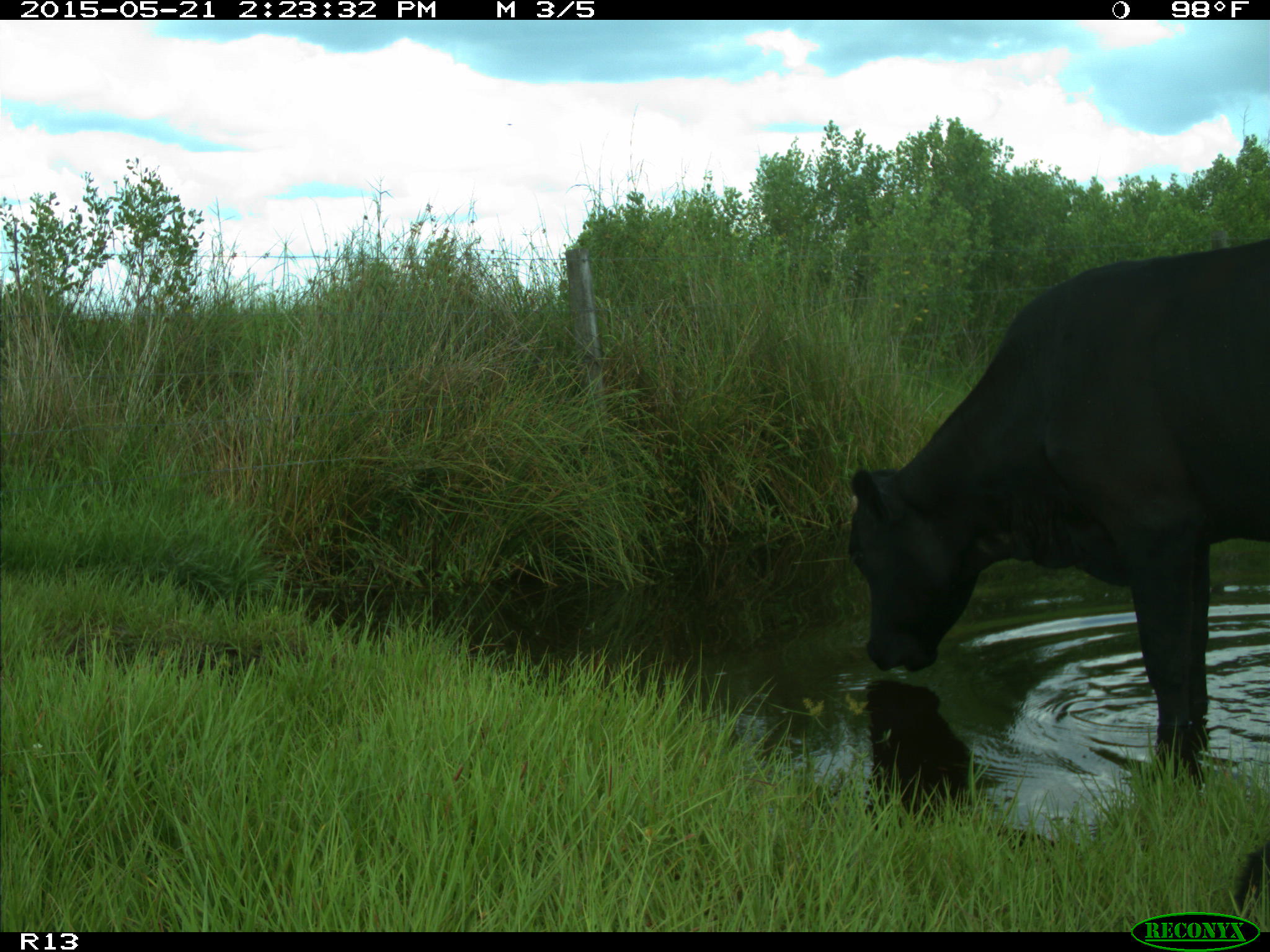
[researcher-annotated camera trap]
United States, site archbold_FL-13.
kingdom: Animalia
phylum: Chordata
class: Mammalia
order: Artiodactyla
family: Bovidae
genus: Bos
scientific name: Bos taurus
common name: domestic cow